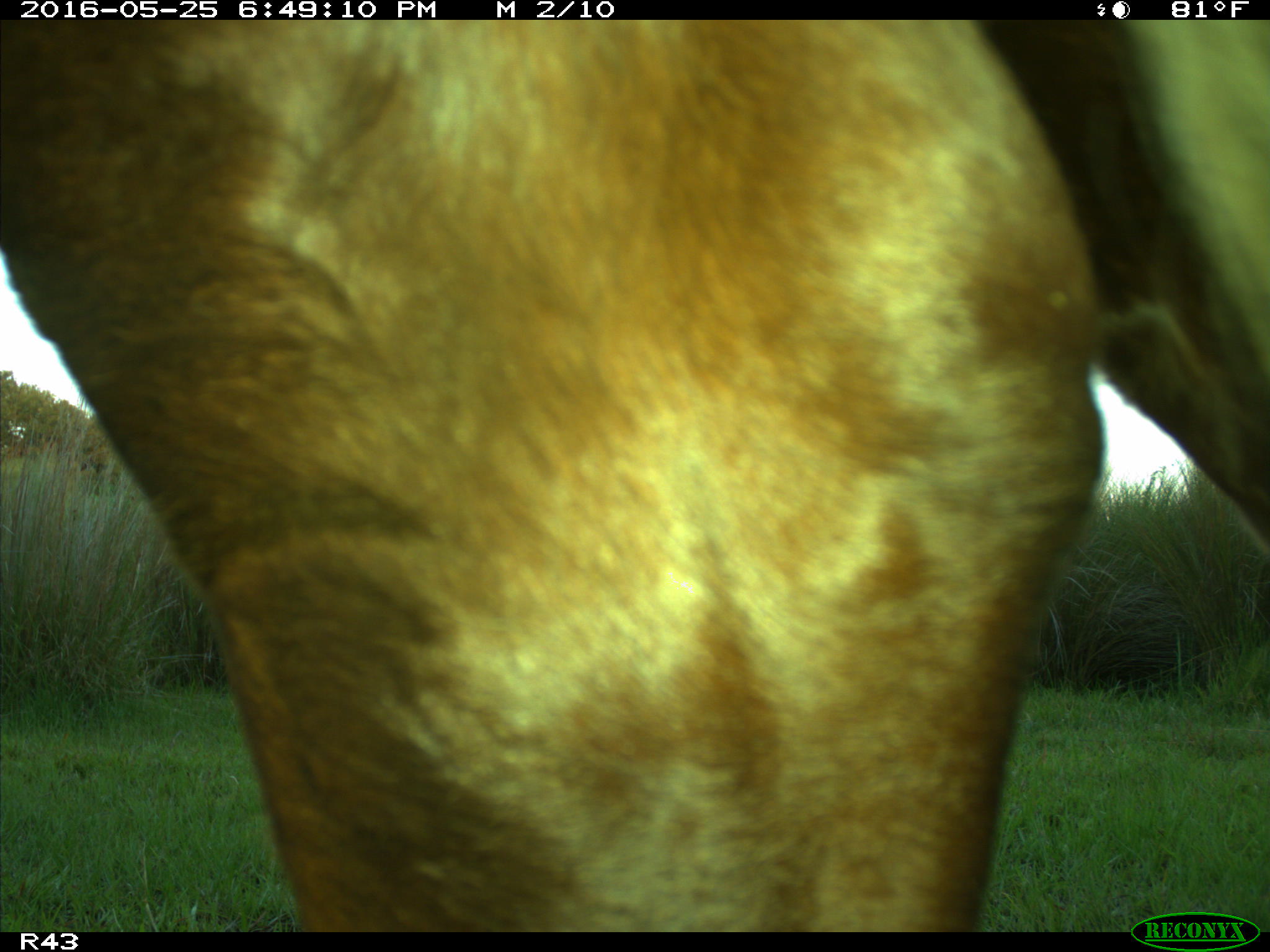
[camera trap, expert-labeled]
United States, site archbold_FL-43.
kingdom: Animalia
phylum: Chordata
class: Mammalia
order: Artiodactyla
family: Bovidae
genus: Bos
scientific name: Bos taurus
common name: domestic cow